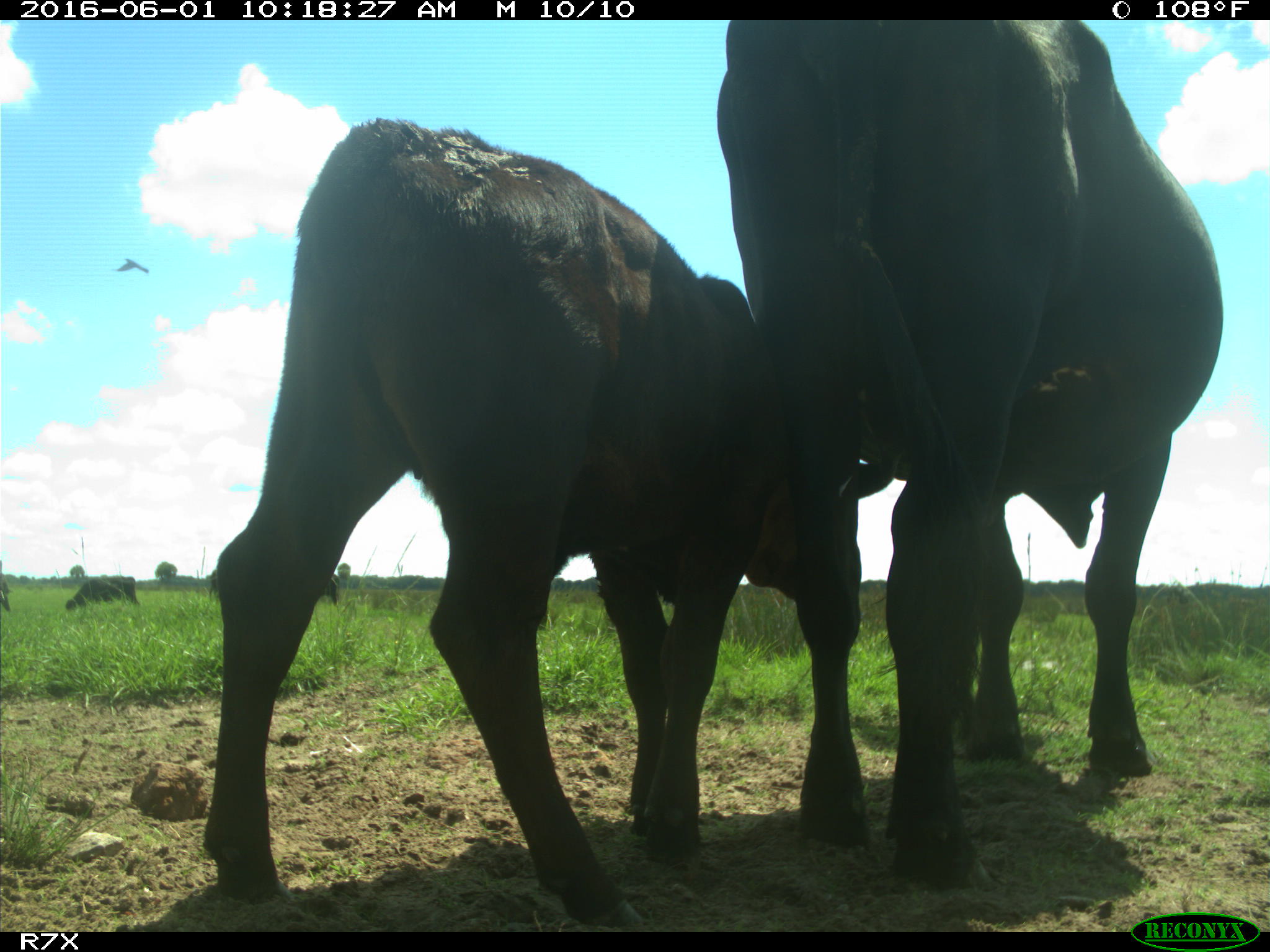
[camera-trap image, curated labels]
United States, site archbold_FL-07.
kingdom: Animalia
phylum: Chordata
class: Mammalia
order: Artiodactyla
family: Bovidae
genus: Bos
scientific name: Bos taurus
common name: domestic cow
Bos taurus (domestic cow).